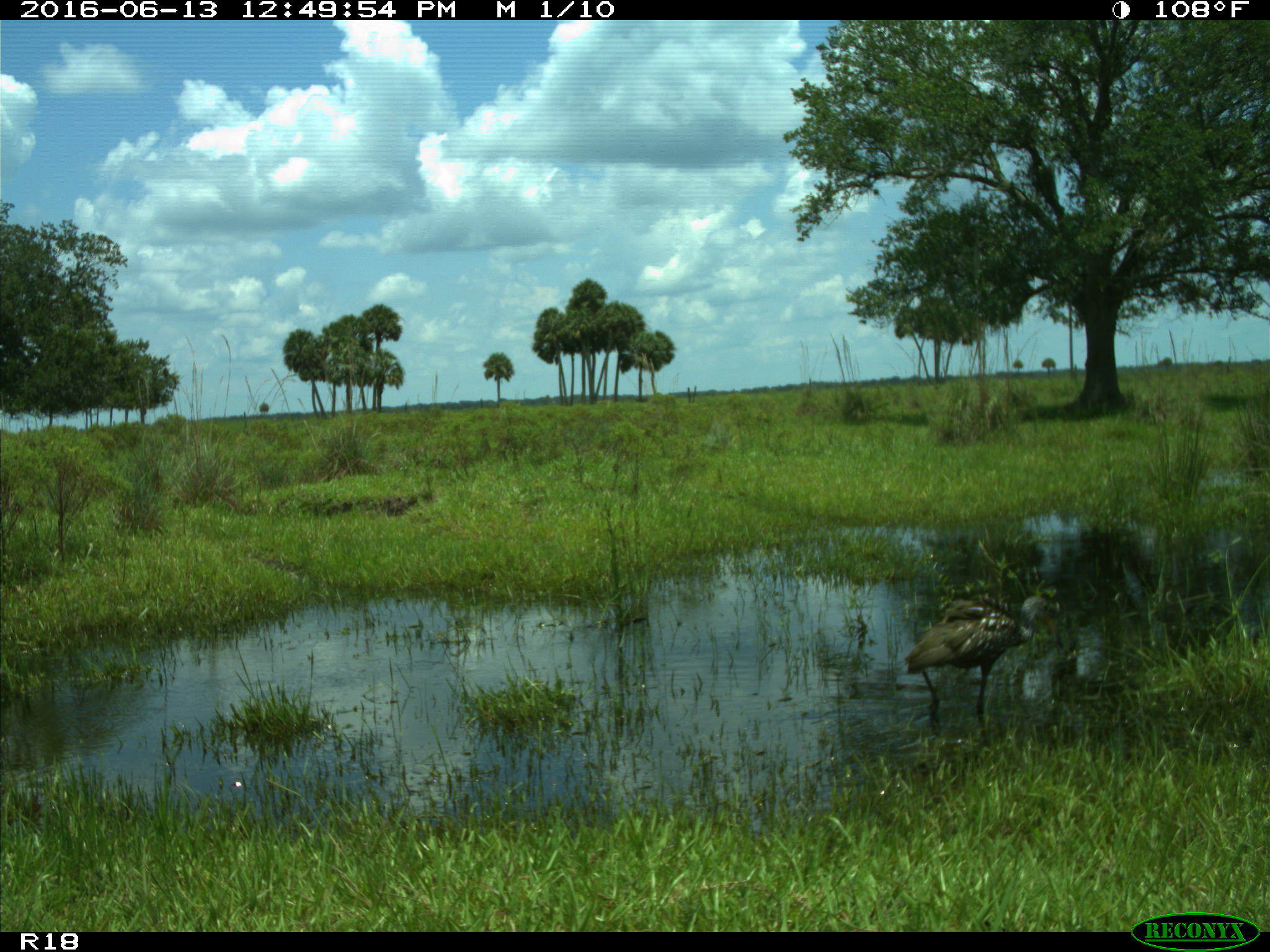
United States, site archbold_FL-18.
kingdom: Animalia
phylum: Chordata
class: Aves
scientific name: Aves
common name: birds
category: unidentified bird